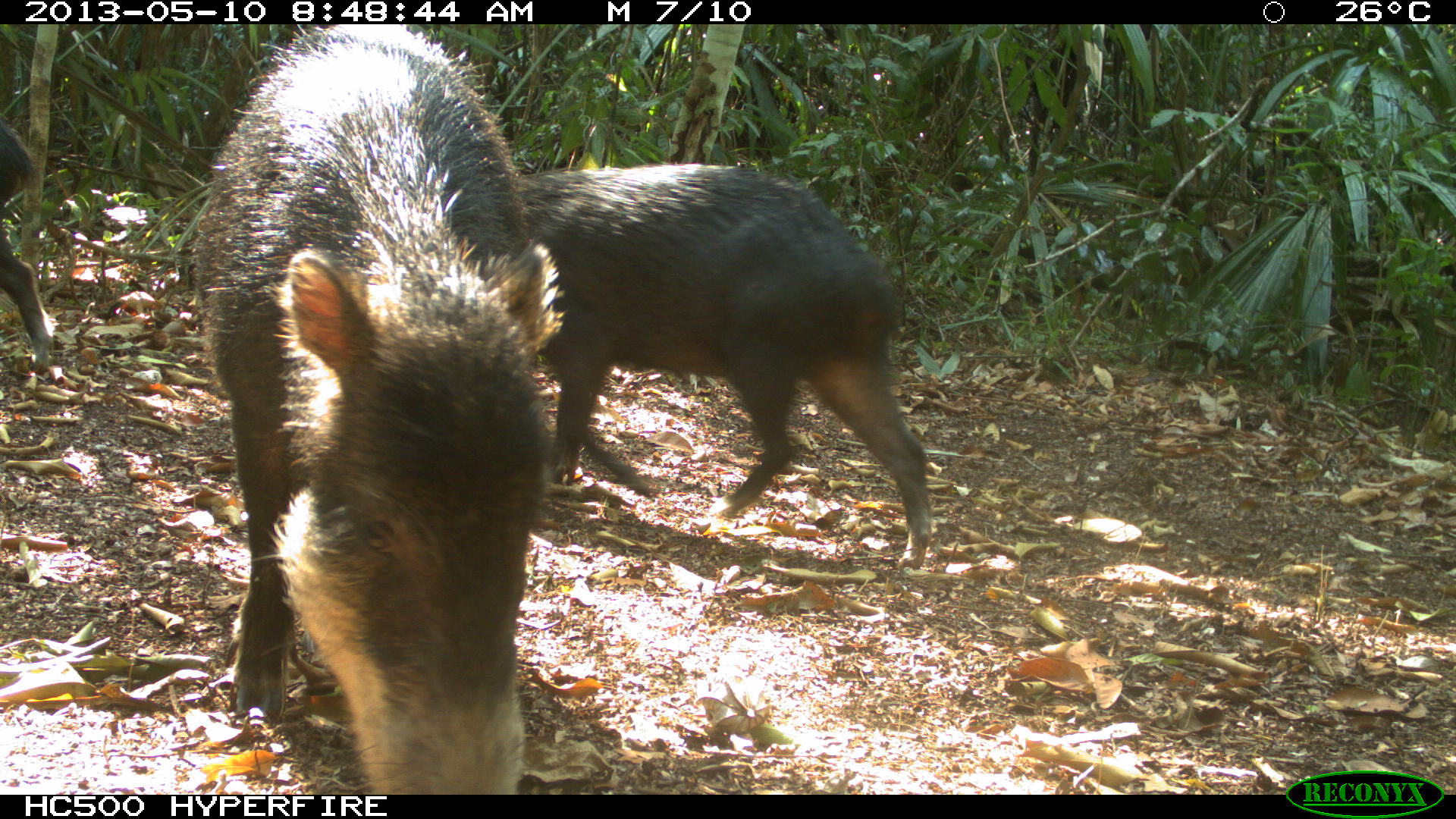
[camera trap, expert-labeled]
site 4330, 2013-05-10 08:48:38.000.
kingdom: Animalia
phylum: Chordata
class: Mammalia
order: Artiodactyla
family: Tayassuidae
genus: Tayassu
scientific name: Tayassu pecari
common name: white-lipped peccary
Tayassu pecari (white-lipped peccary), count 4.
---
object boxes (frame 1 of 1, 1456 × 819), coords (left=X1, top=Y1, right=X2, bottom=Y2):
tayassu pecari: (left=190, top=22, right=562, bottom=786); (left=518, top=160, right=930, bottom=570); (left=0, top=117, right=54, bottom=372)